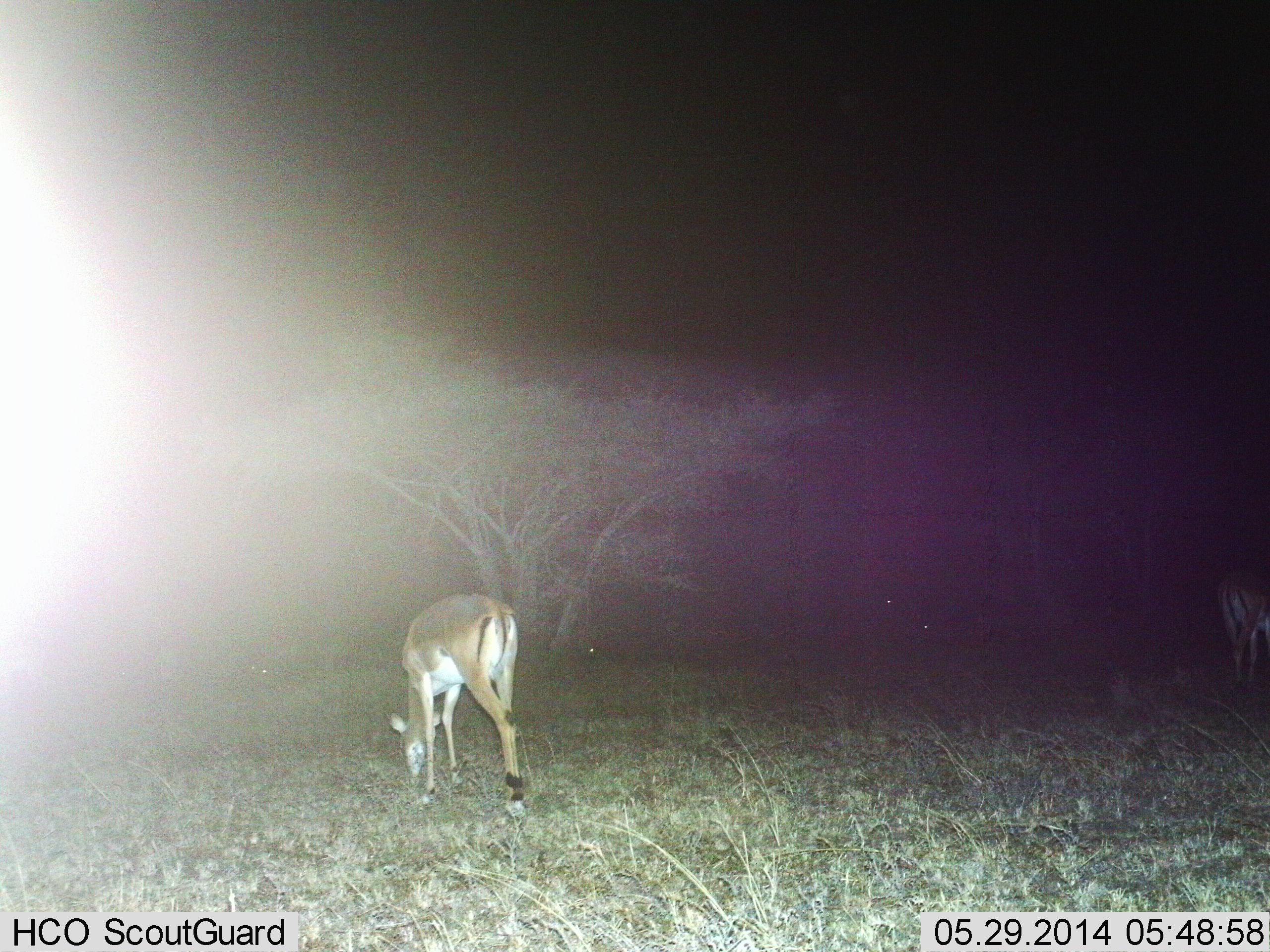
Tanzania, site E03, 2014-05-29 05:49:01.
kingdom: Animalia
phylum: Chordata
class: Mammalia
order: Artiodactyla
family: Bovidae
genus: Nanger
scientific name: Nanger granti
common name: grant's gazelle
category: gazellegrants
Gazellegrants (grant's gazelle) (Nanger granti), count 2. Behavior (volunteer vote fractions): standing 44%, resting 11%, moving 0%, interacting 0%. Young present (vote fraction): 0%. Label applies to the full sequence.